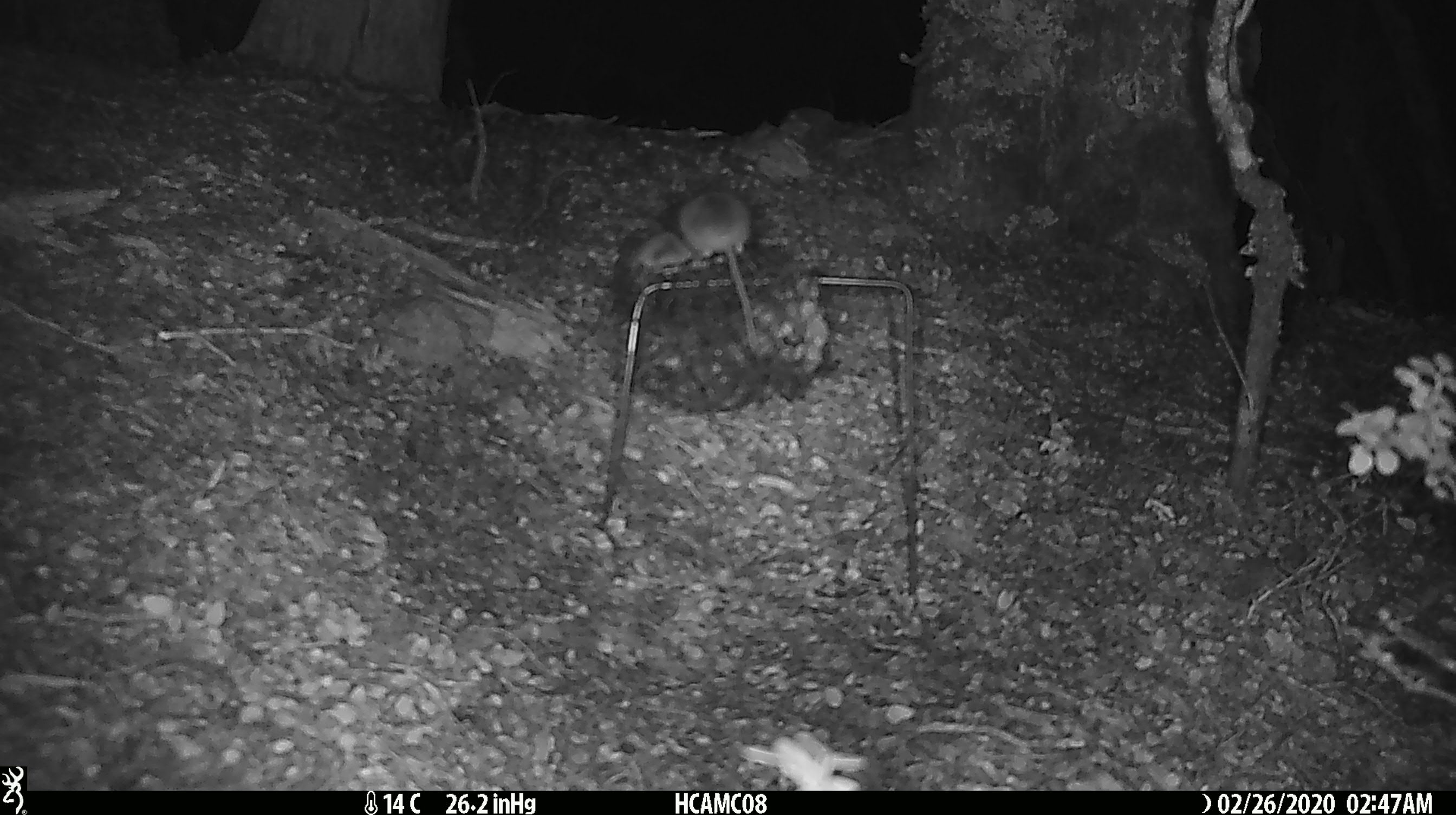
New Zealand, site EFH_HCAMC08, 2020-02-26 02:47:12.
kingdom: Animalia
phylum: Chordata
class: Mammalia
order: Rodentia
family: Muridae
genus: Mus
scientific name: Mus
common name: mouse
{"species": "mouse (Mus)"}